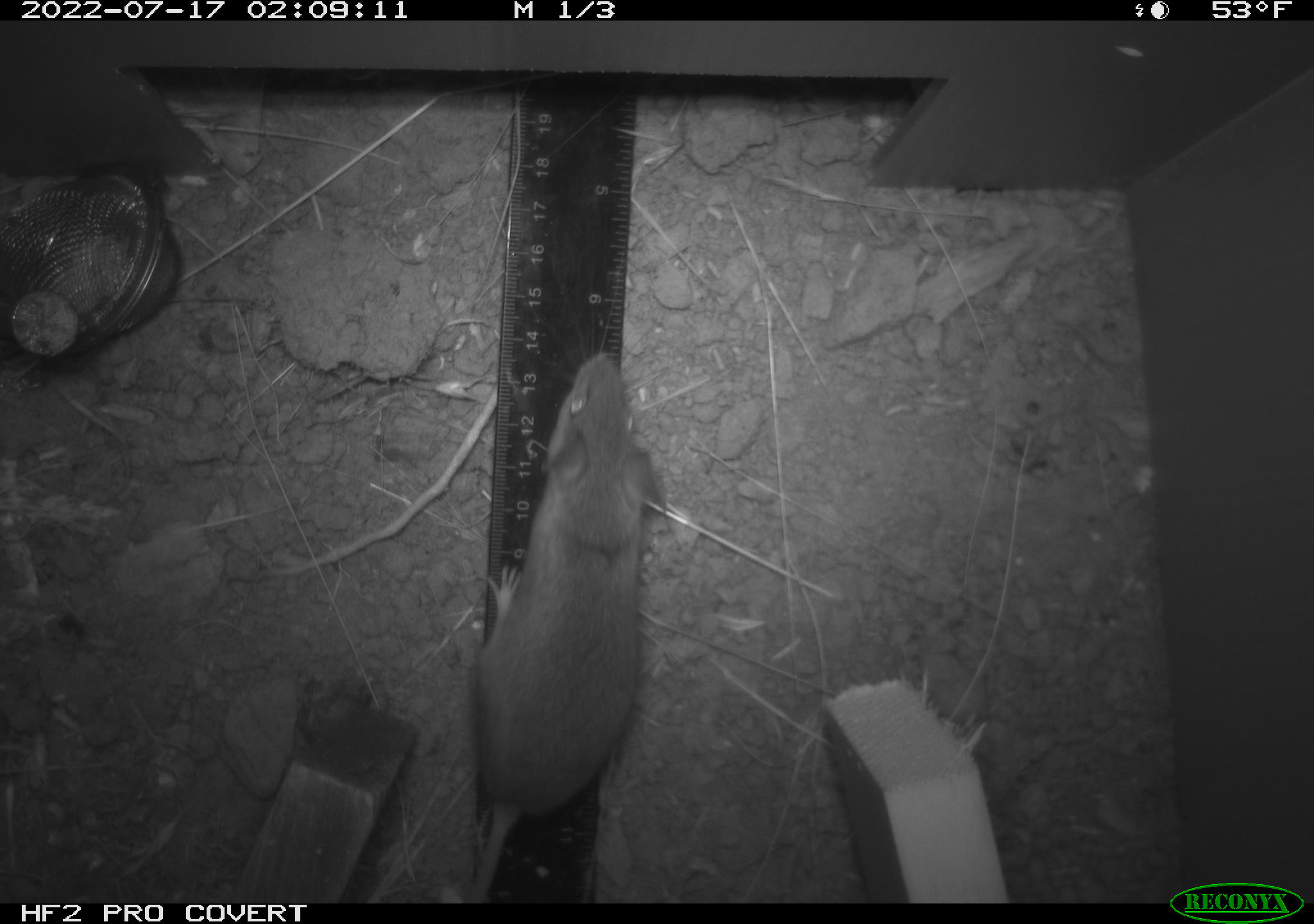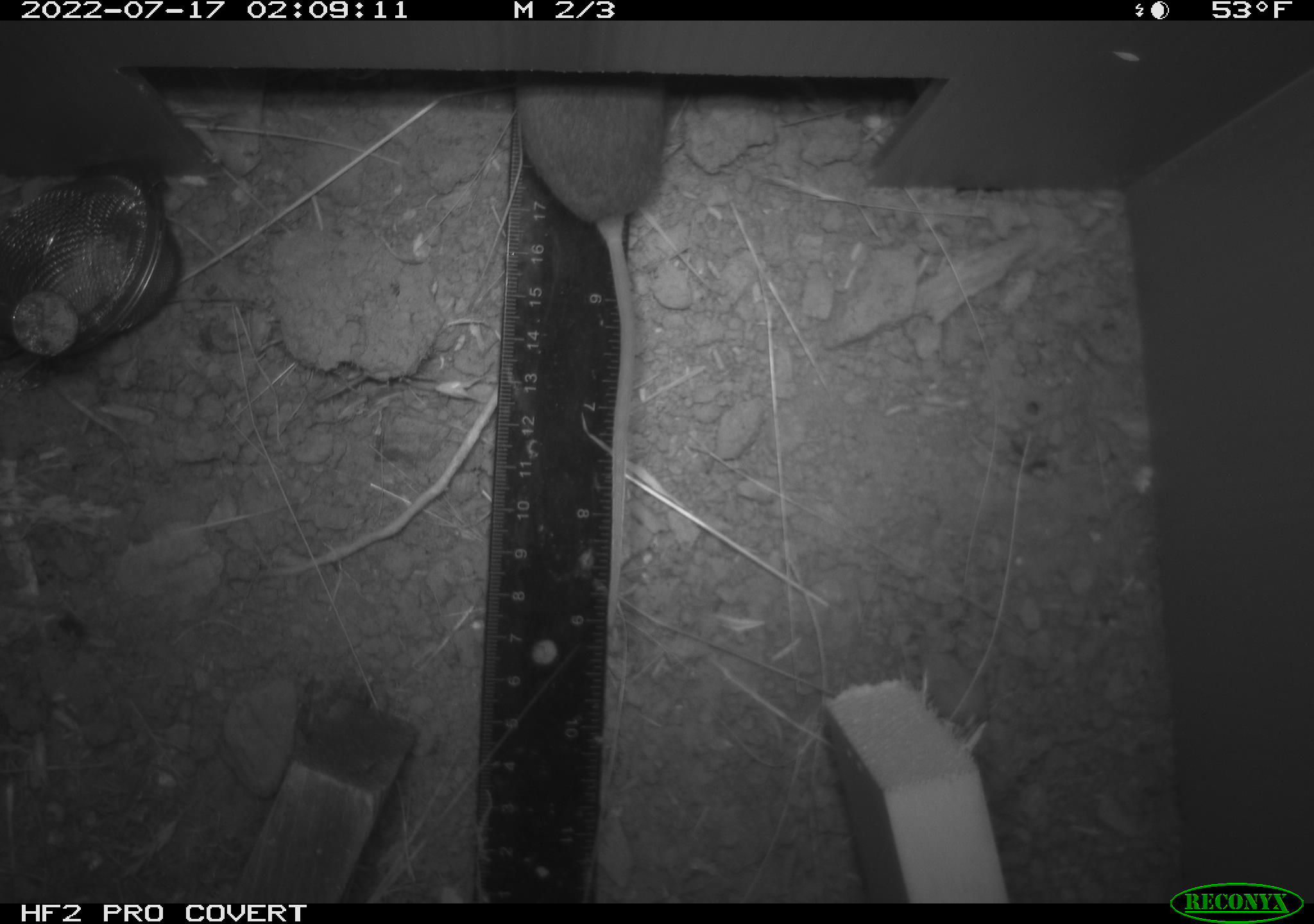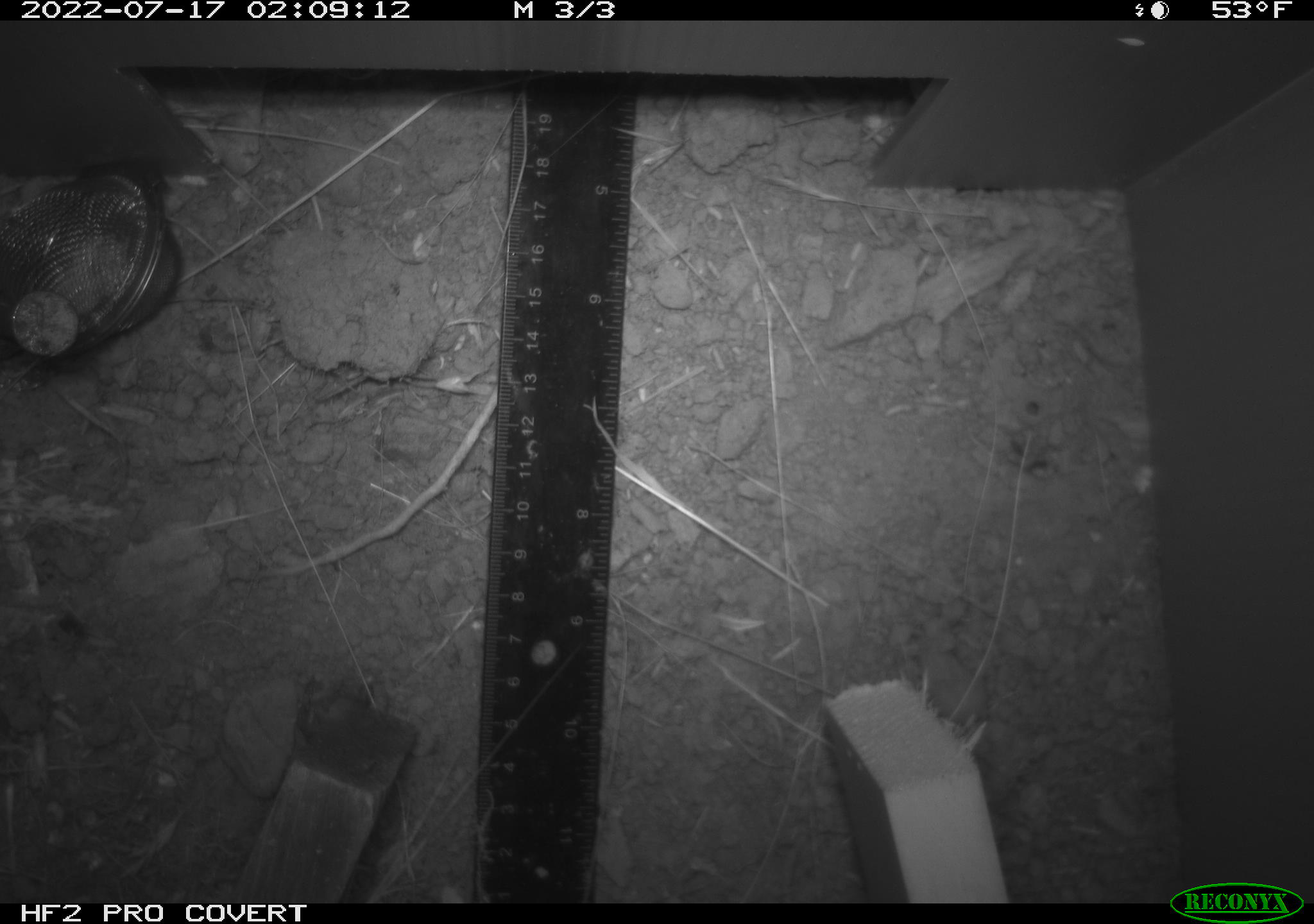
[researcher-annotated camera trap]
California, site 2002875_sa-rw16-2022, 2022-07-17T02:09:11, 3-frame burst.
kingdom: Animalia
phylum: Chordata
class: Mammalia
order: Rodentia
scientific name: Rodentia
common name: mouse species